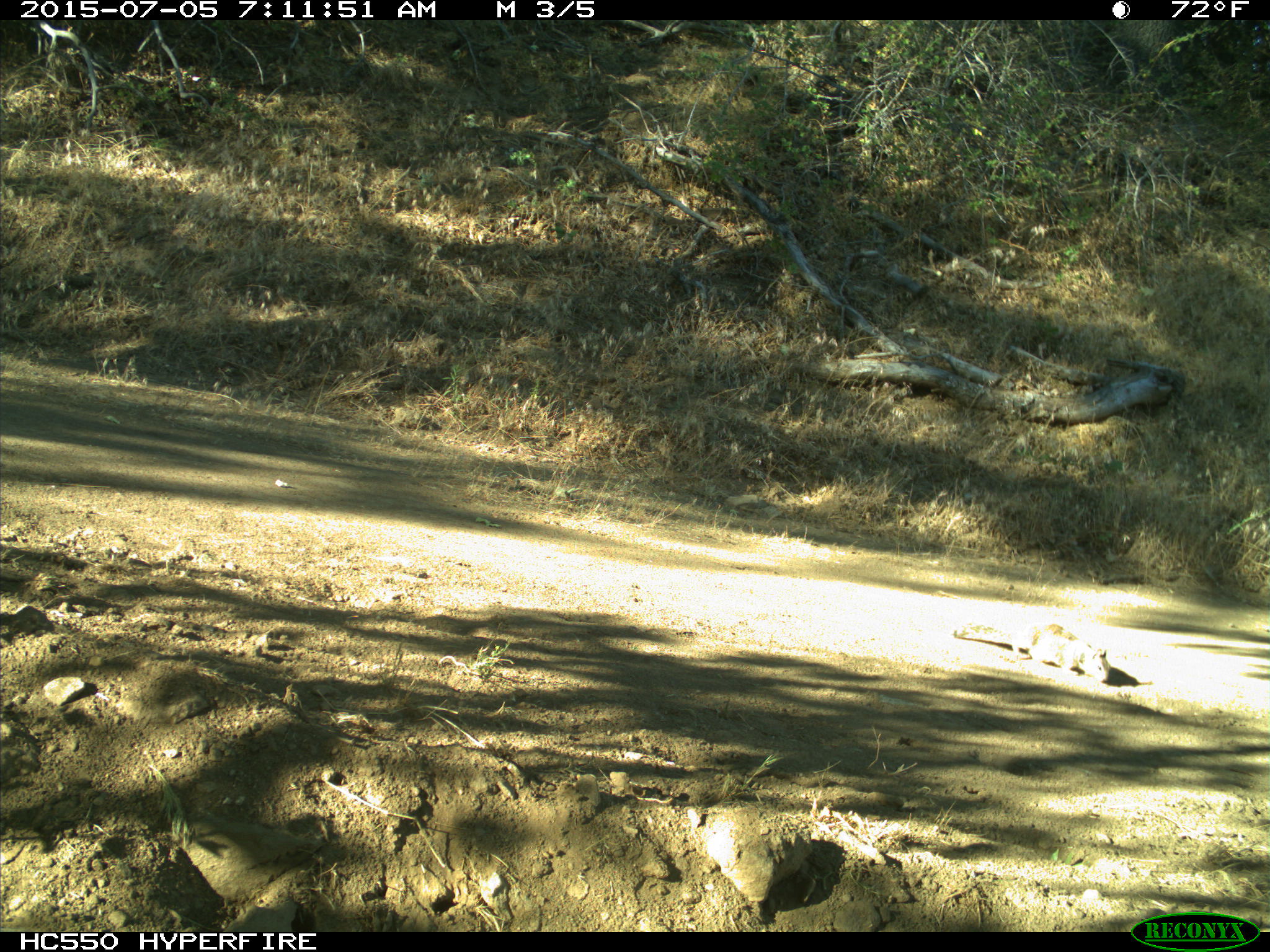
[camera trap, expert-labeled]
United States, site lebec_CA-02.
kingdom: Animalia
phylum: Chordata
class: Mammalia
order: Rodentia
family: Sciuridae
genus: Otospermophilus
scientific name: Otospermophilus beecheyi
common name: california ground squirrel